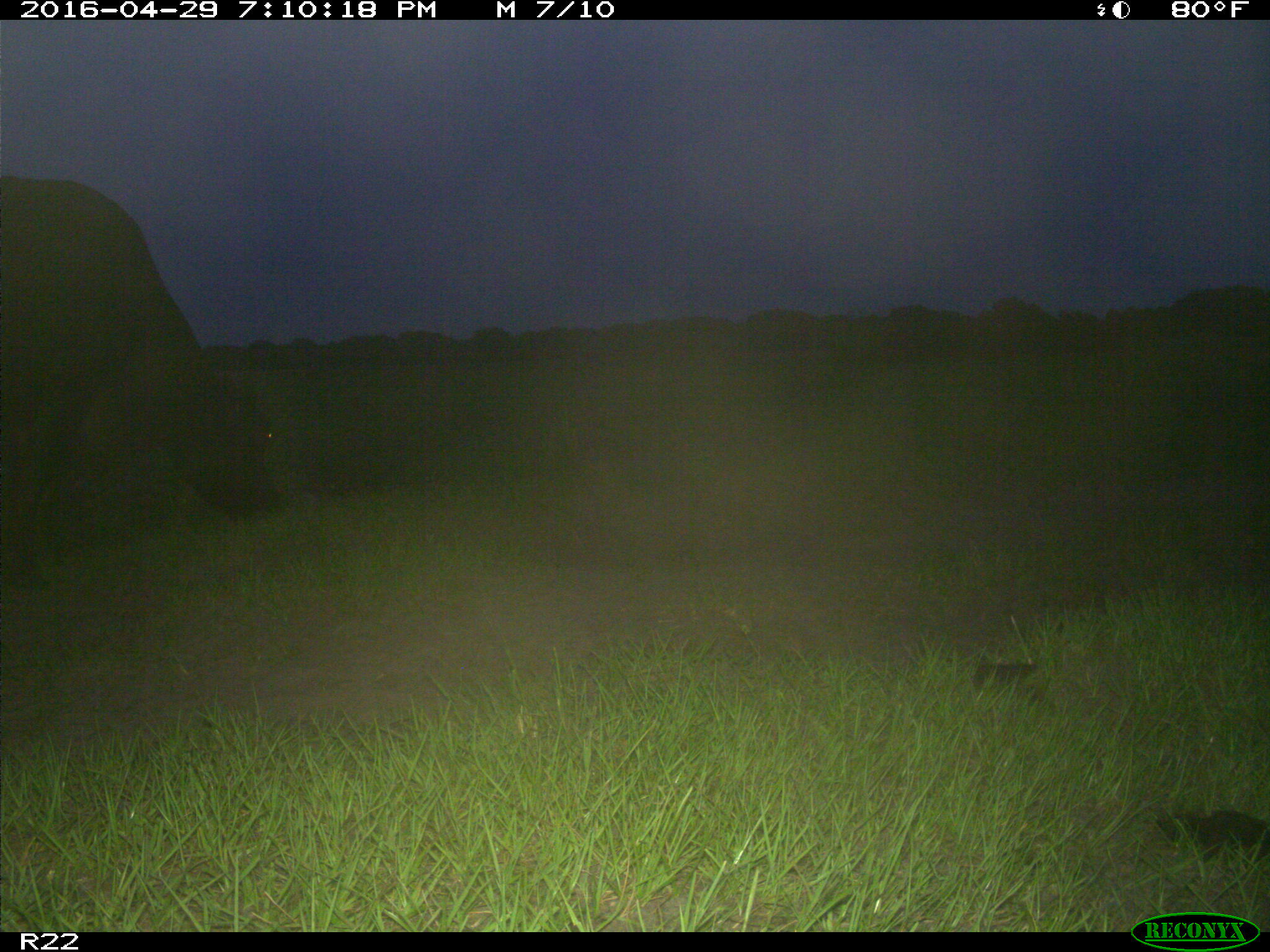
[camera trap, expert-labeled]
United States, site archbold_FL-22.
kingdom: Animalia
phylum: Chordata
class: Mammalia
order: Artiodactyla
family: Bovidae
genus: Bos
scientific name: Bos taurus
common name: domestic cow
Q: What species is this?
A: Bos taurus (domestic cow).